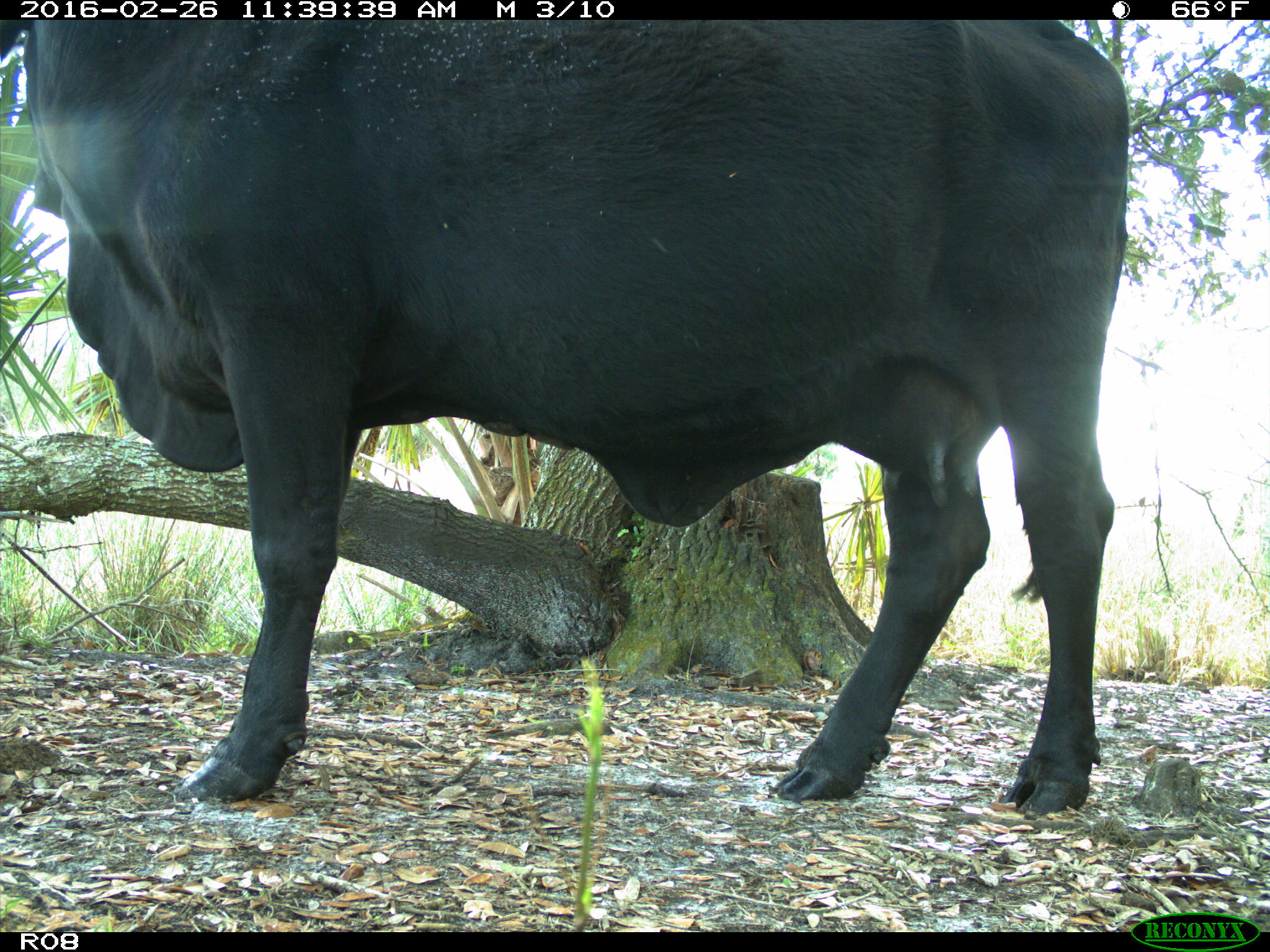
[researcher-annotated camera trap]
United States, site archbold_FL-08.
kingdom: Animalia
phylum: Chordata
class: Mammalia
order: Artiodactyla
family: Bovidae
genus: Bos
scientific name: Bos taurus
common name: domestic cow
Bos taurus (domestic cow).